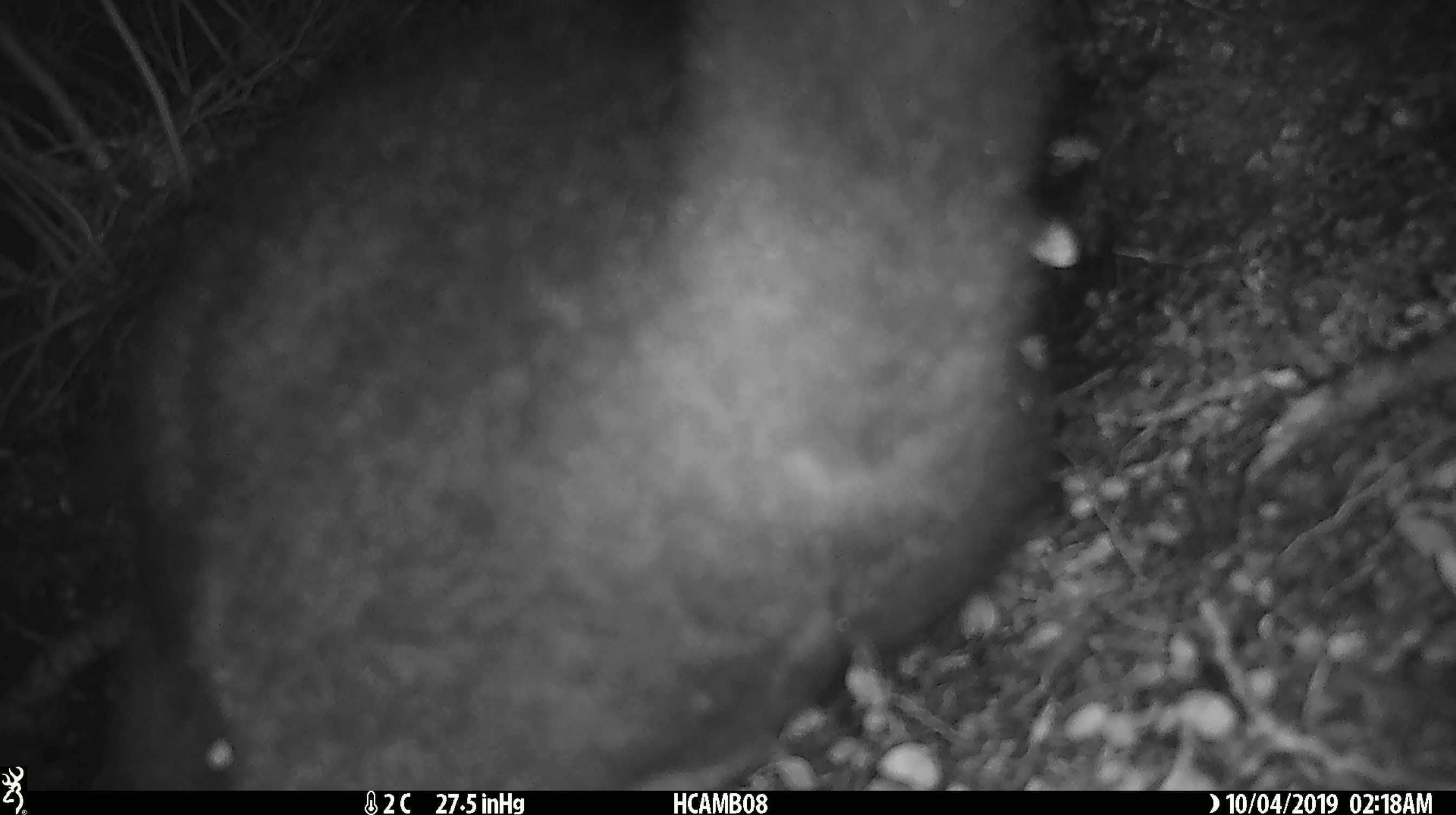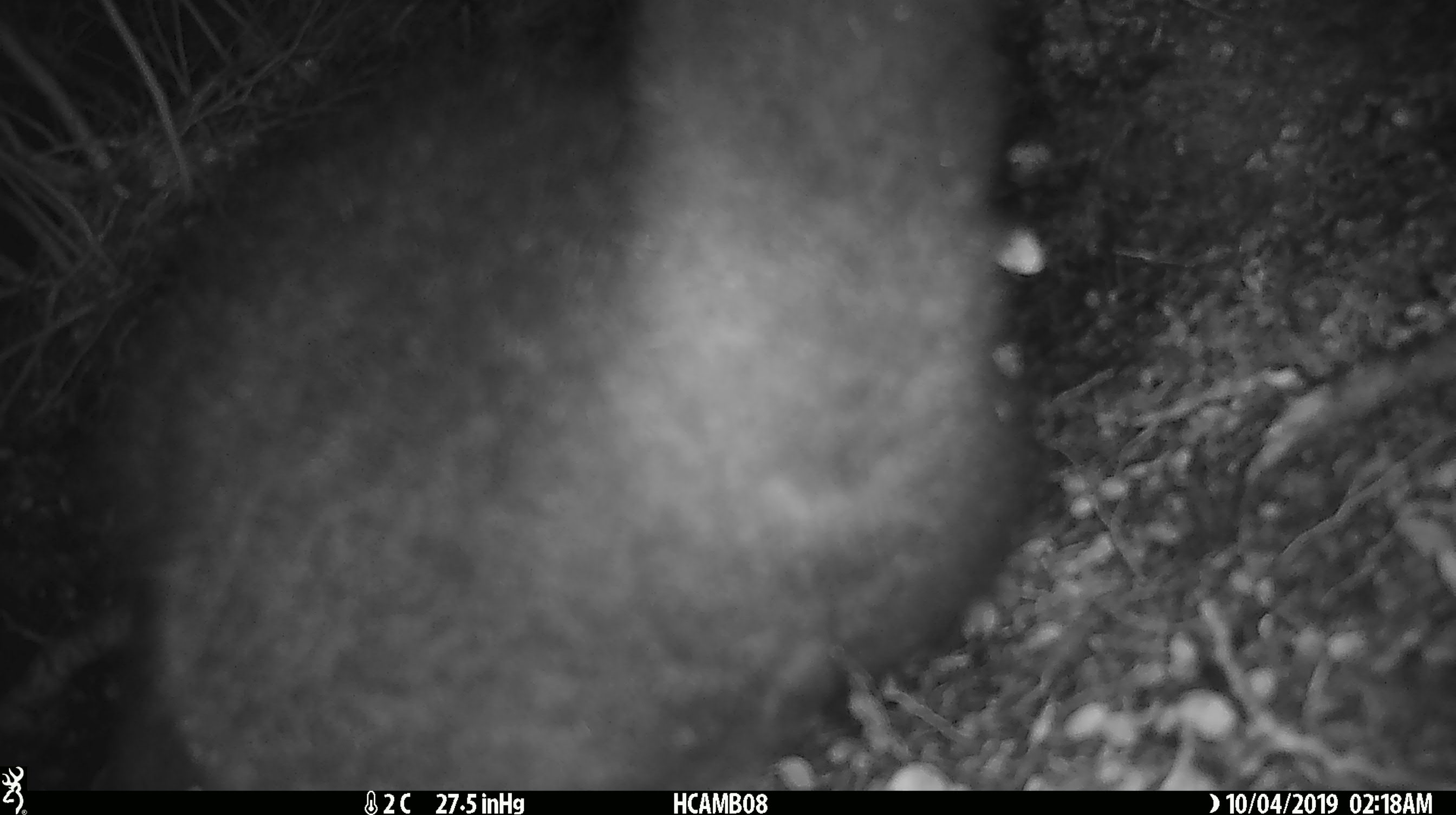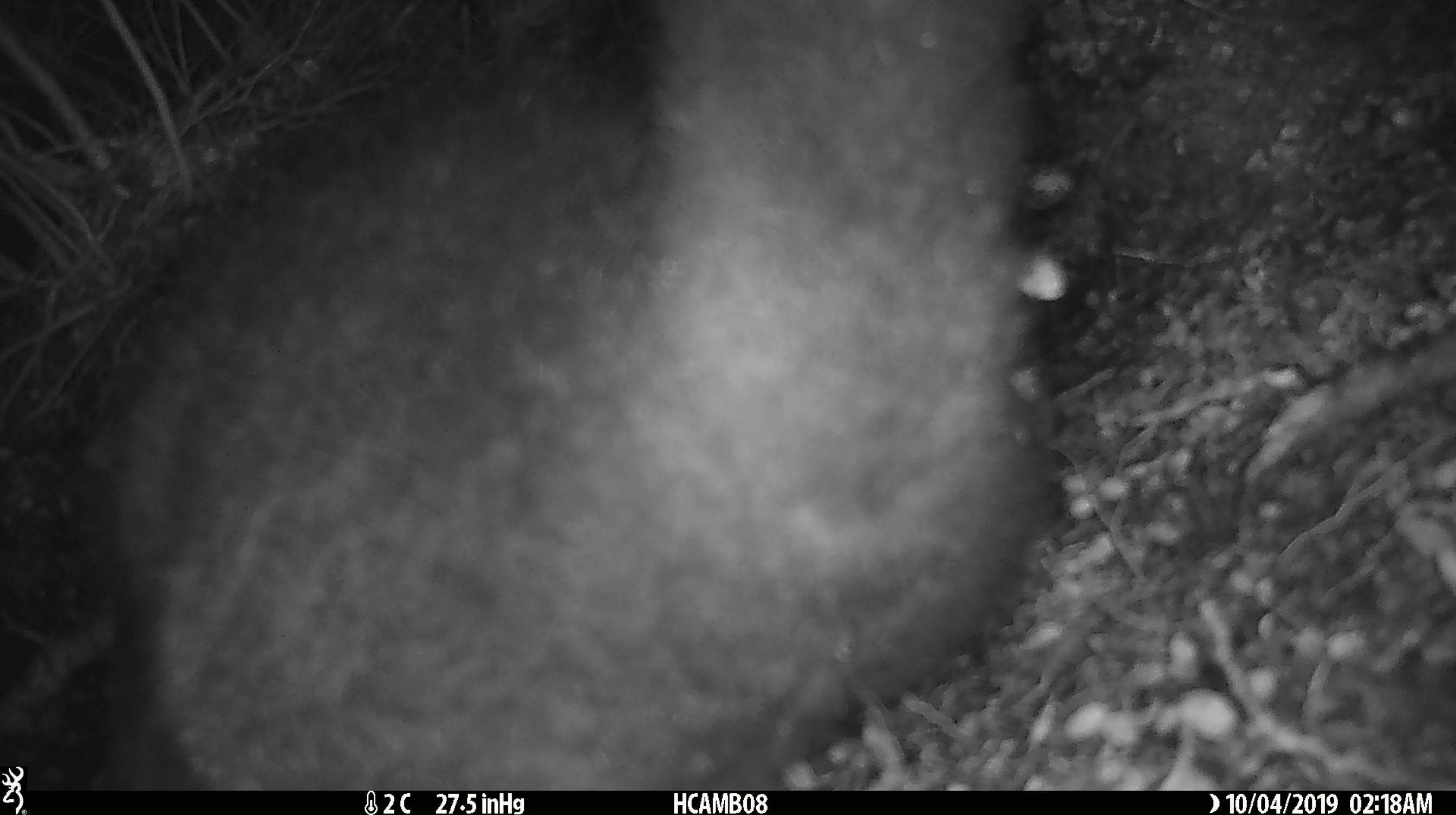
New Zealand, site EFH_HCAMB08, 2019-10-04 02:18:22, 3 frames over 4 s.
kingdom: Animalia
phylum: Chordata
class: Mammalia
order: Diprotodontia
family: Phalangeridae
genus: Trichosurus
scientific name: Trichosurus vulpecula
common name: common brushtail possum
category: possum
Possum (common brushtail possum) (Trichosurus vulpecula).